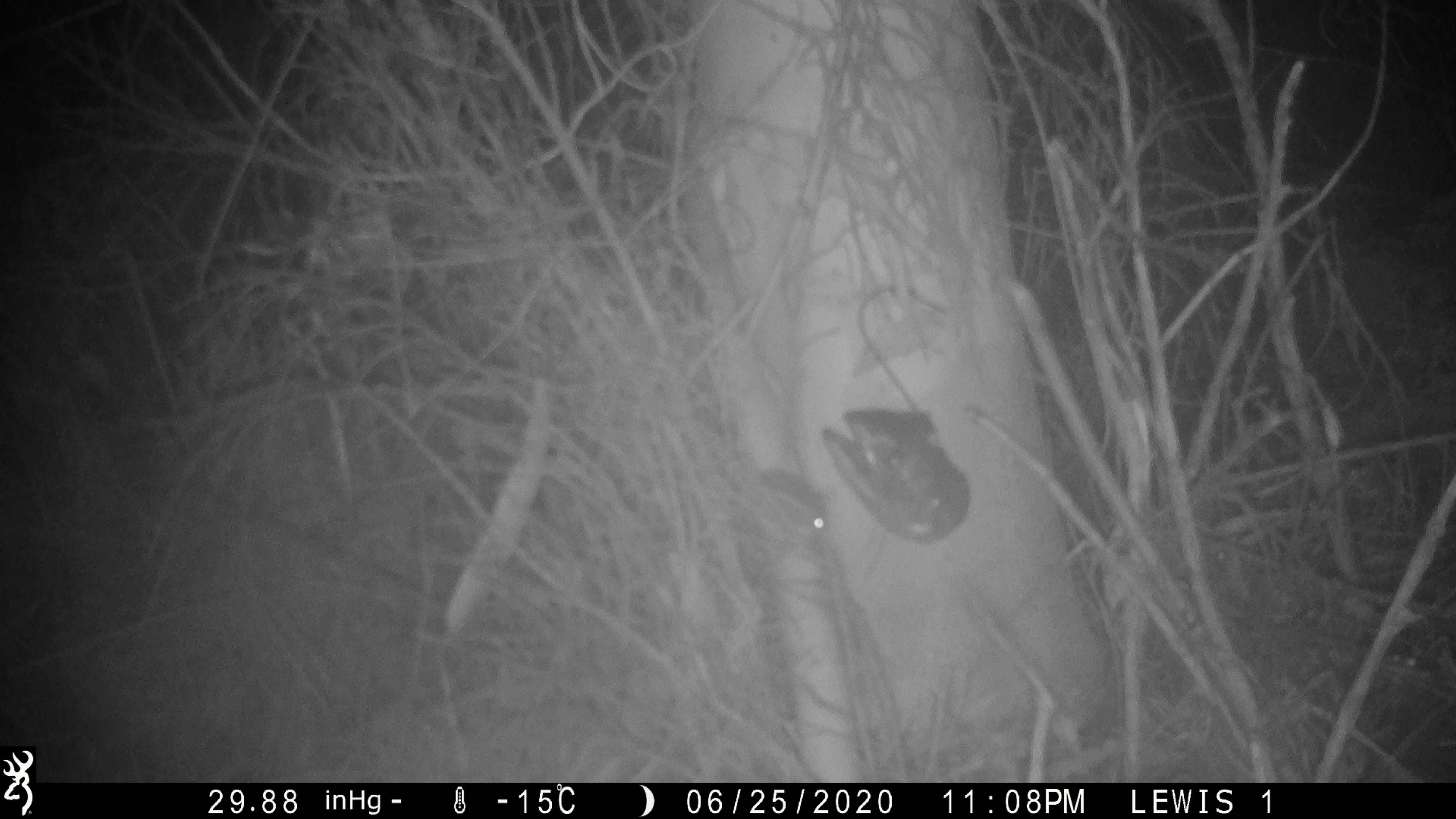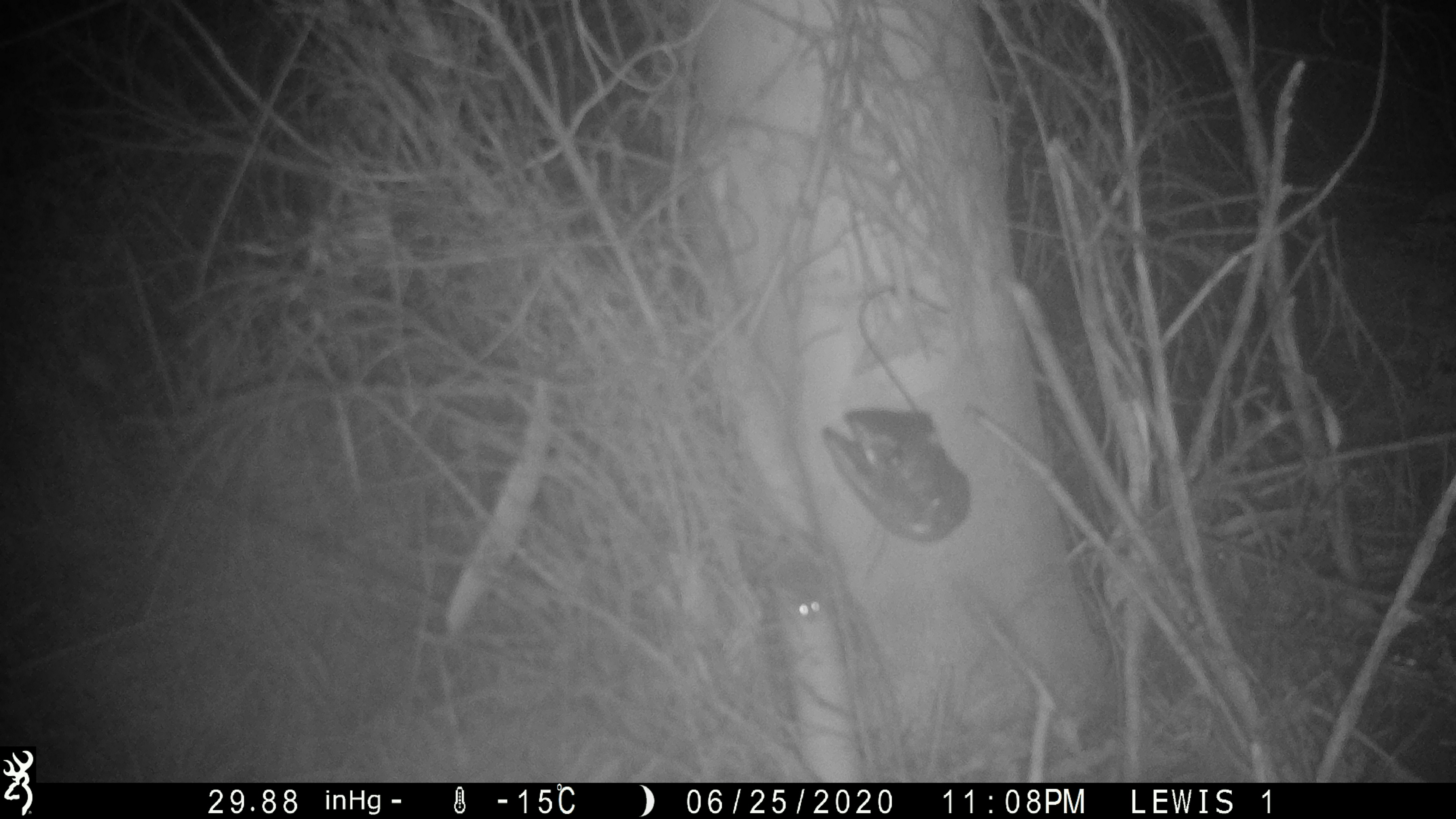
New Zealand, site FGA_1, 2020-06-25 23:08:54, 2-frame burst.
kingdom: Animalia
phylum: Chordata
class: Mammalia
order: Rodentia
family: Muridae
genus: Mus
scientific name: Mus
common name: mouse